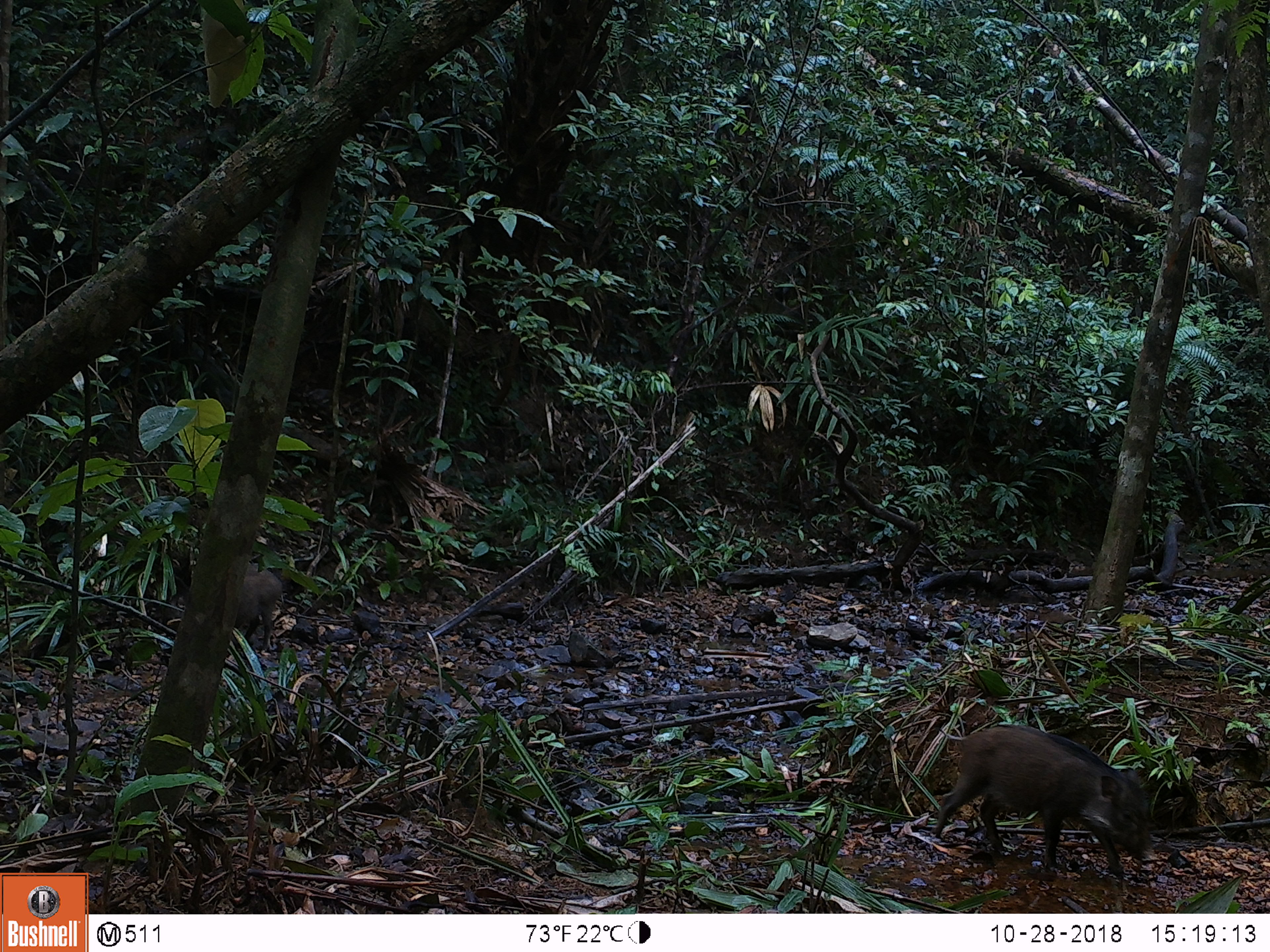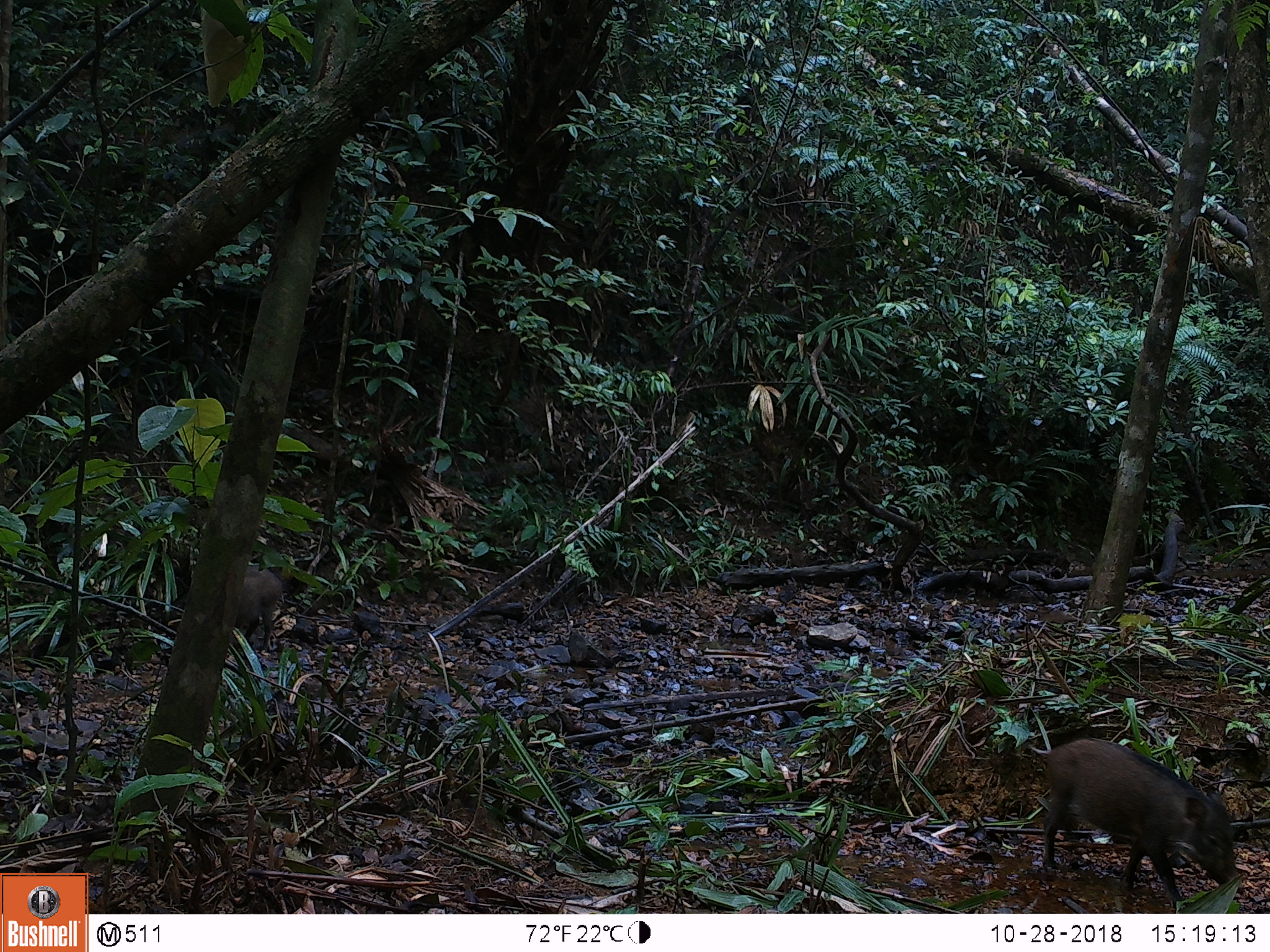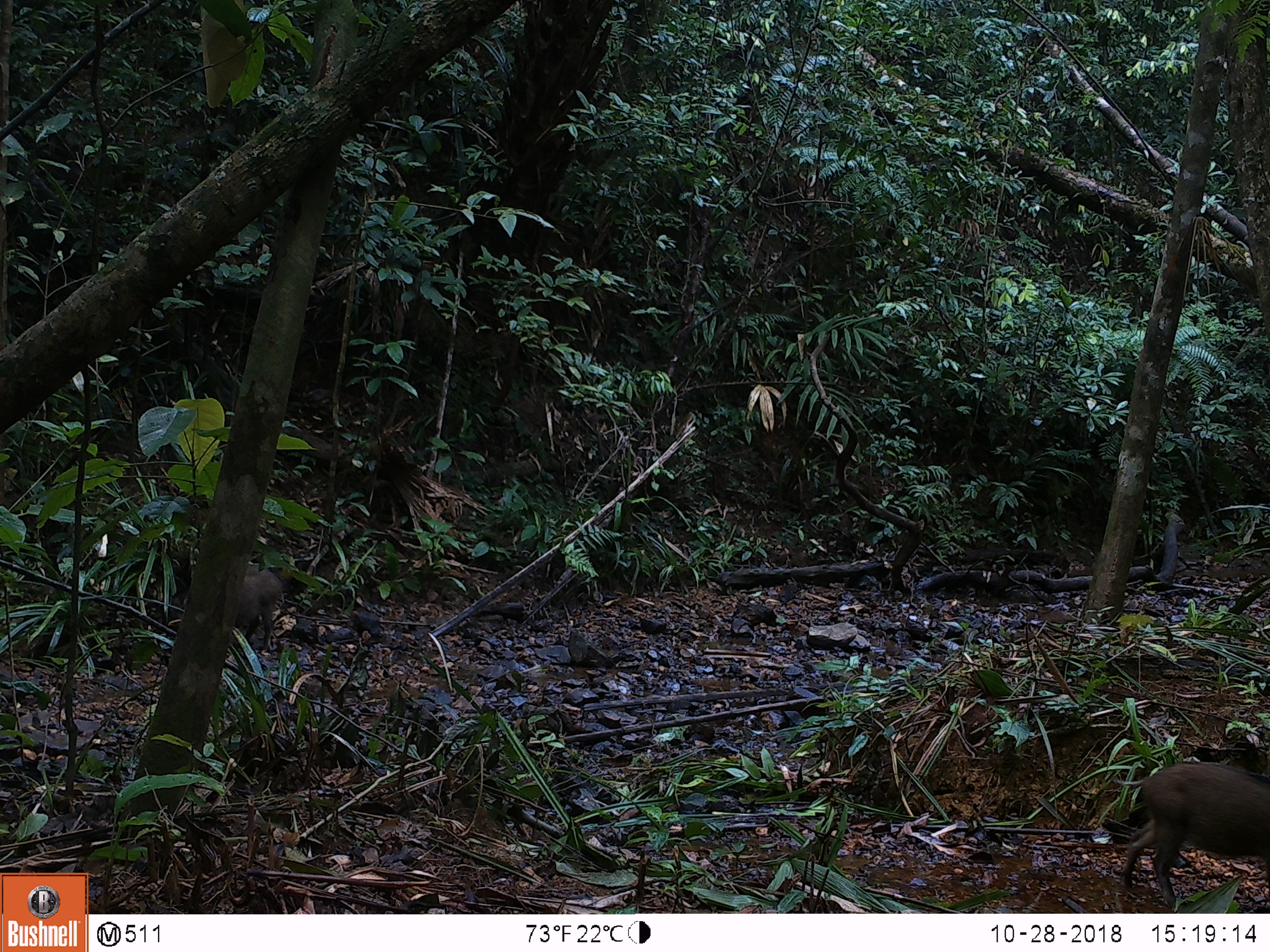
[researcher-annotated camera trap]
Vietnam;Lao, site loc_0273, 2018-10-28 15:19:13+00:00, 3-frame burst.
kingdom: Animalia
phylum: Chordata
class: Mammalia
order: Artiodactyla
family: Suidae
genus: Sus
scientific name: Sus scrofa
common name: eurasian wild pig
Eurasian wild pig (Sus scrofa). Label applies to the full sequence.